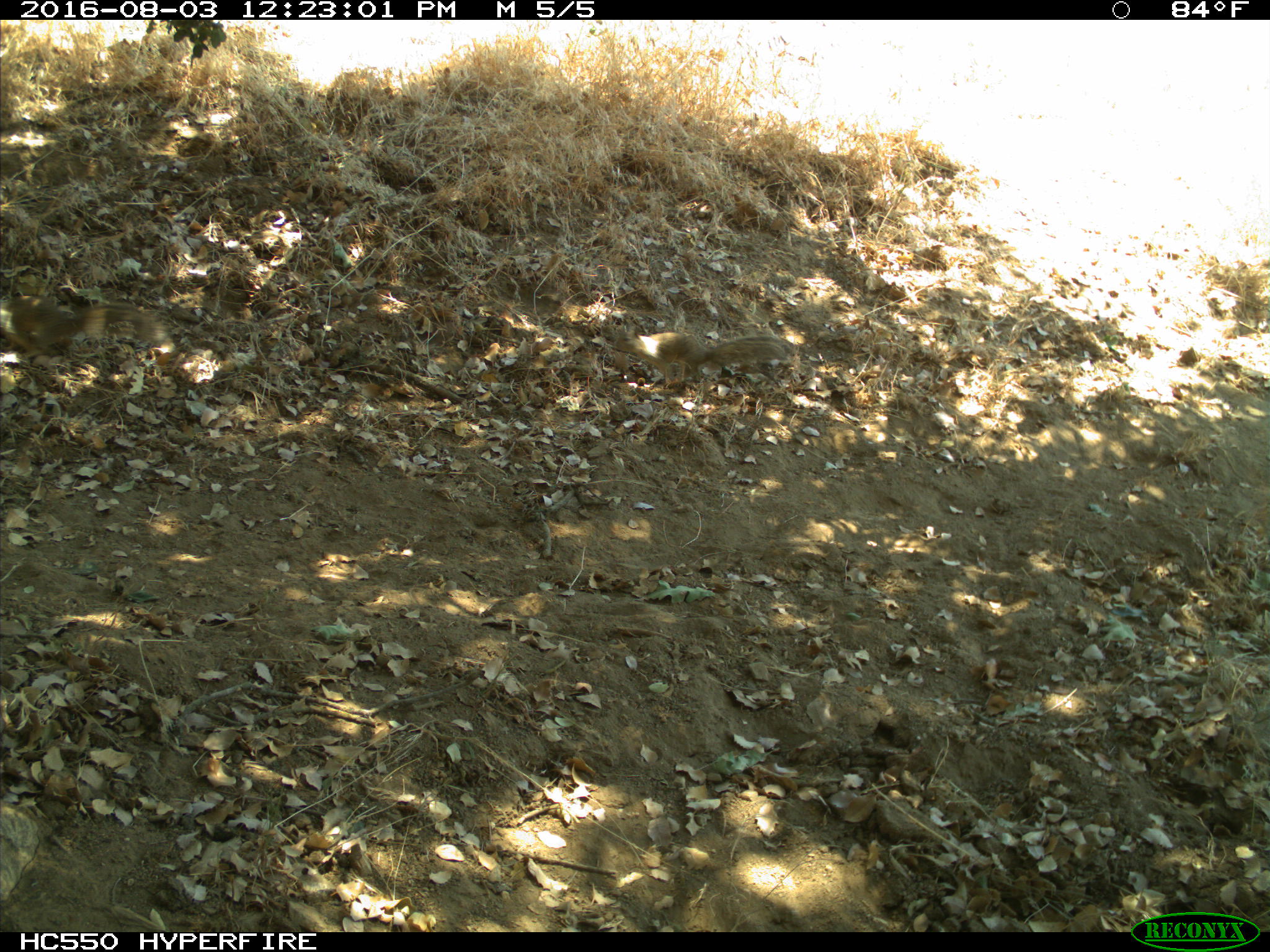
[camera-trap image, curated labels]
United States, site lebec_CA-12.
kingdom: Animalia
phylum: Chordata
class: Mammalia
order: Rodentia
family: Sciuridae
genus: Otospermophilus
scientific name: Otospermophilus beecheyi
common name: california ground squirrel